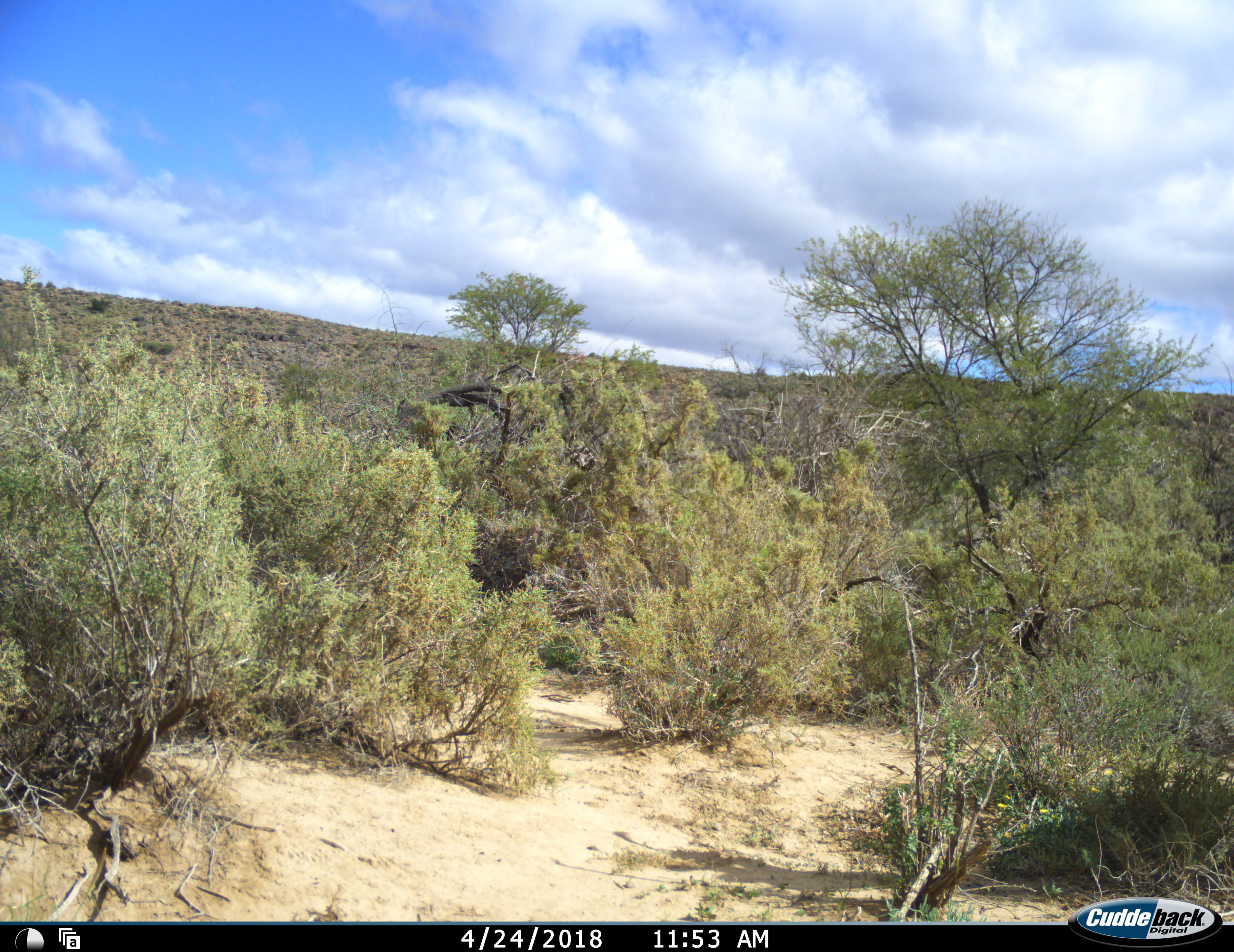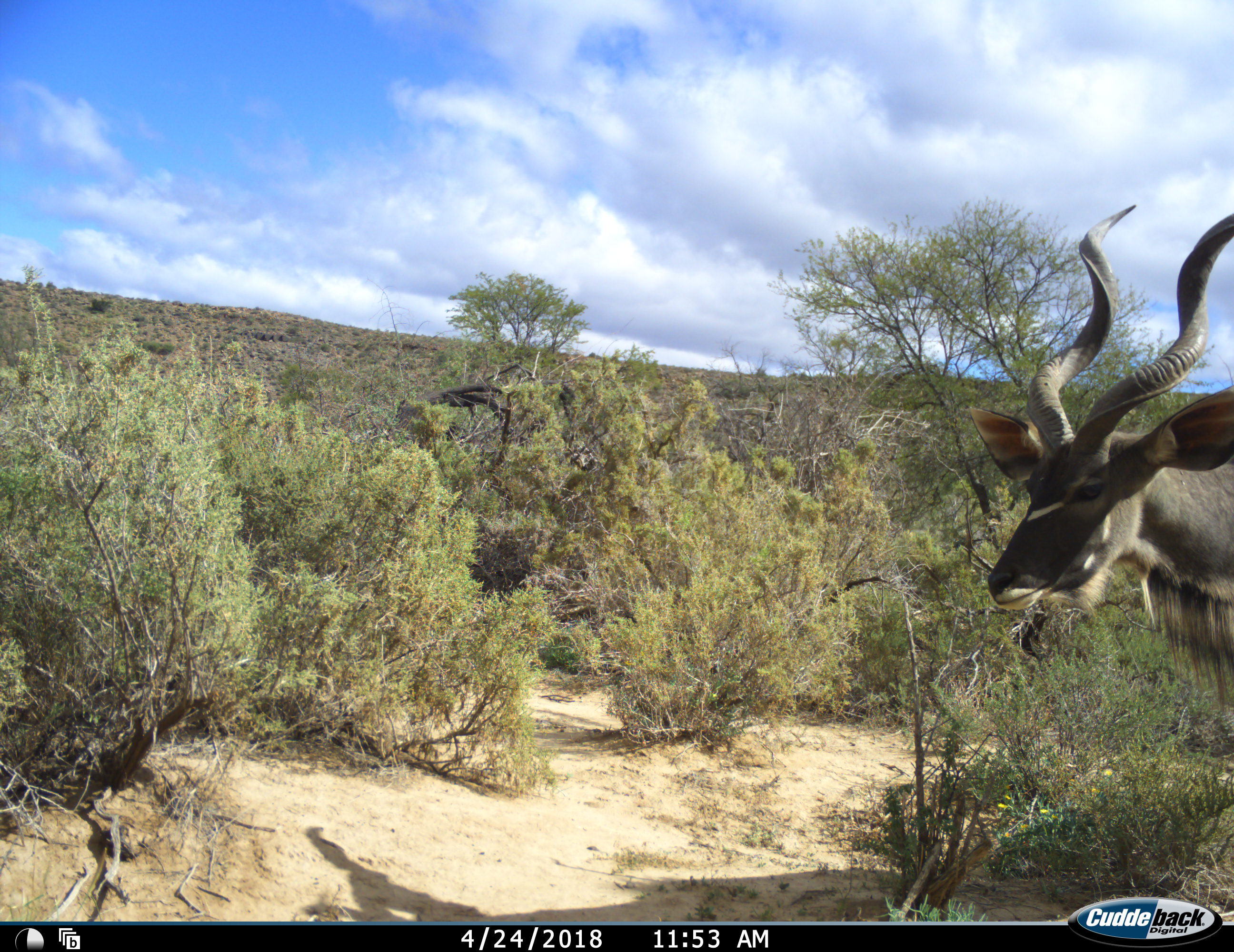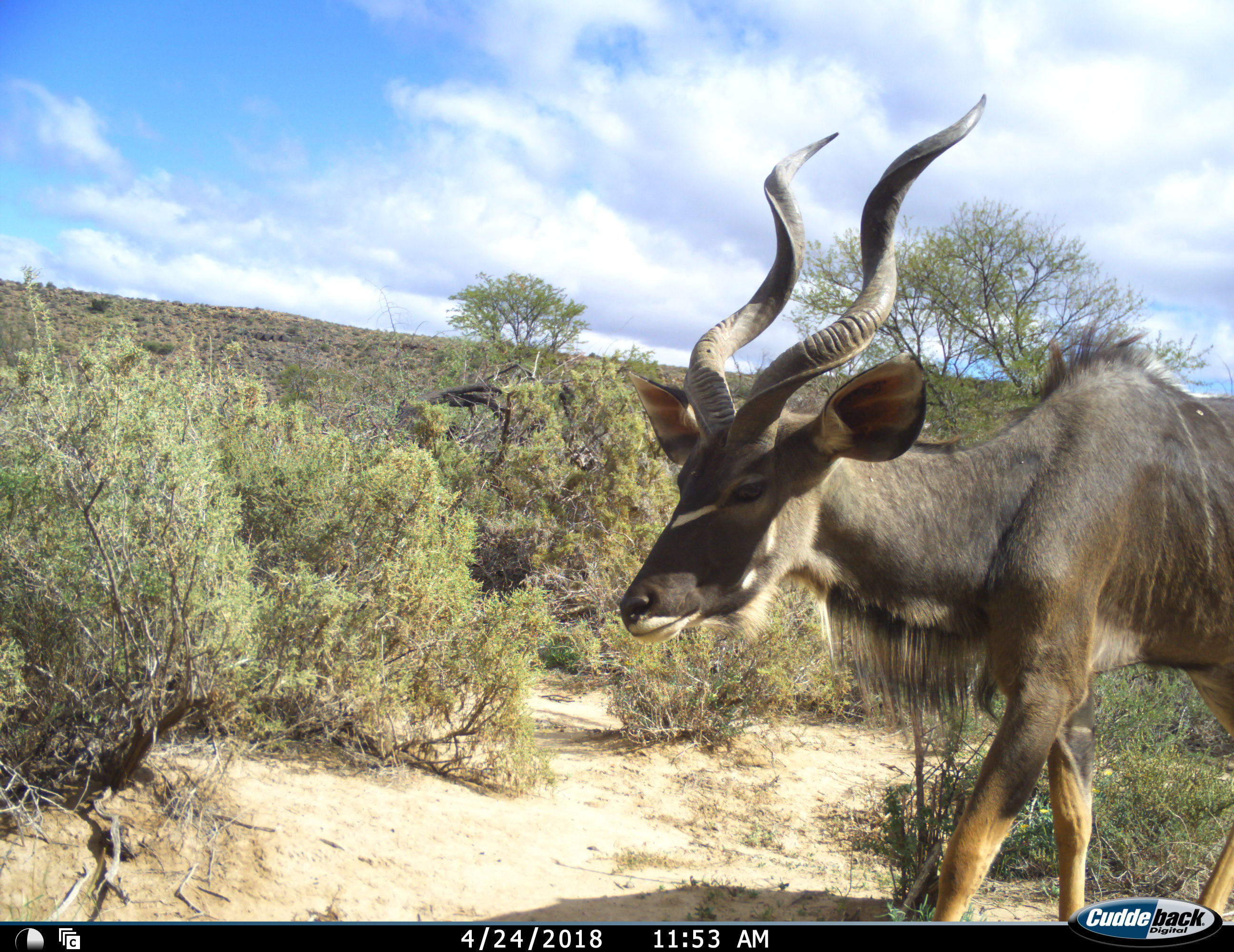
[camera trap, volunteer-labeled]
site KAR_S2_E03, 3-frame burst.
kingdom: Animalia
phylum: Chordata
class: Mammalia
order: Artiodactyla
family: Bovidae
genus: Tragelaphus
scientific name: Tragelaphus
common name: kudu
Kudu (Tragelaphus), count 1. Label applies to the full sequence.